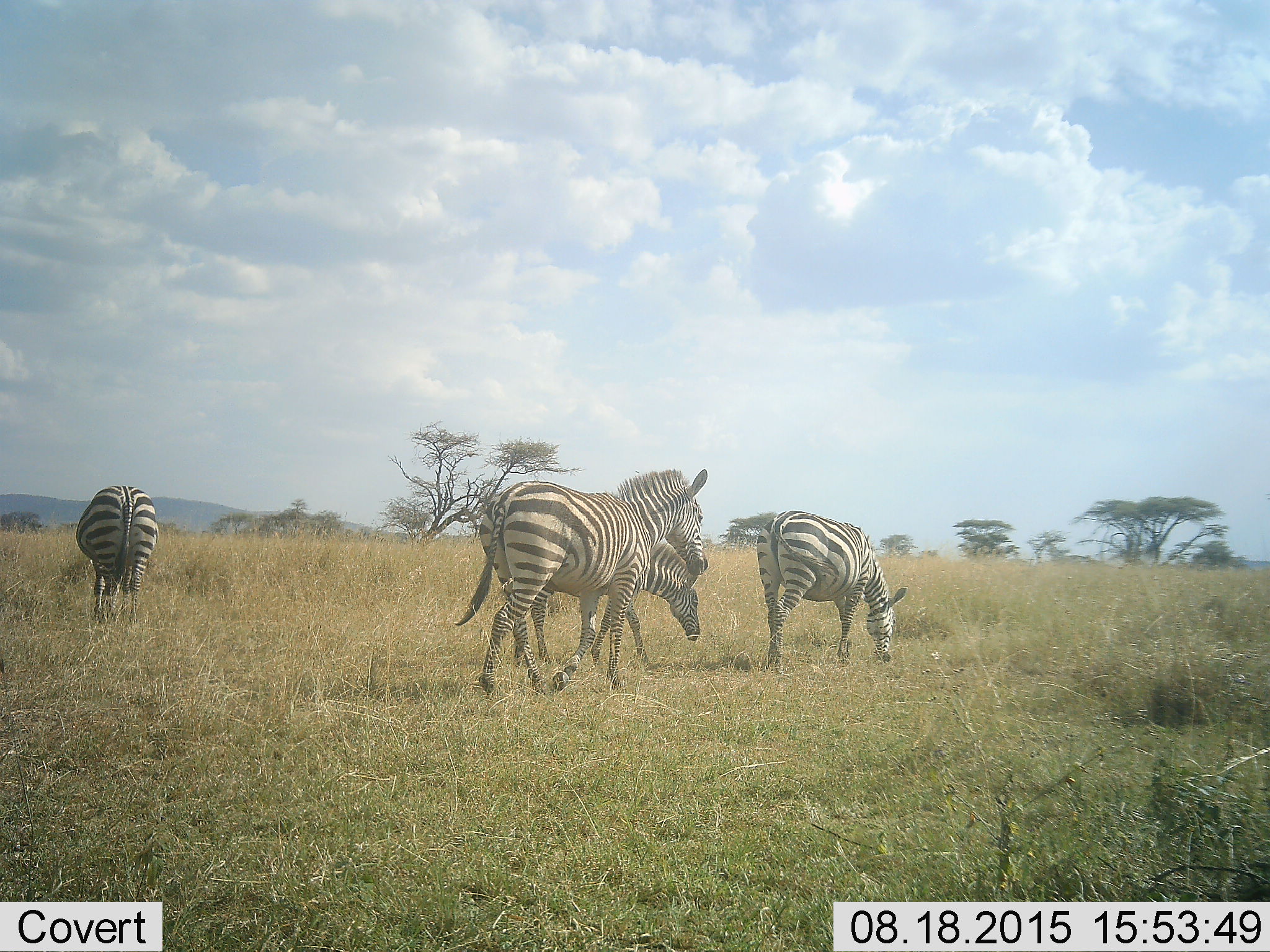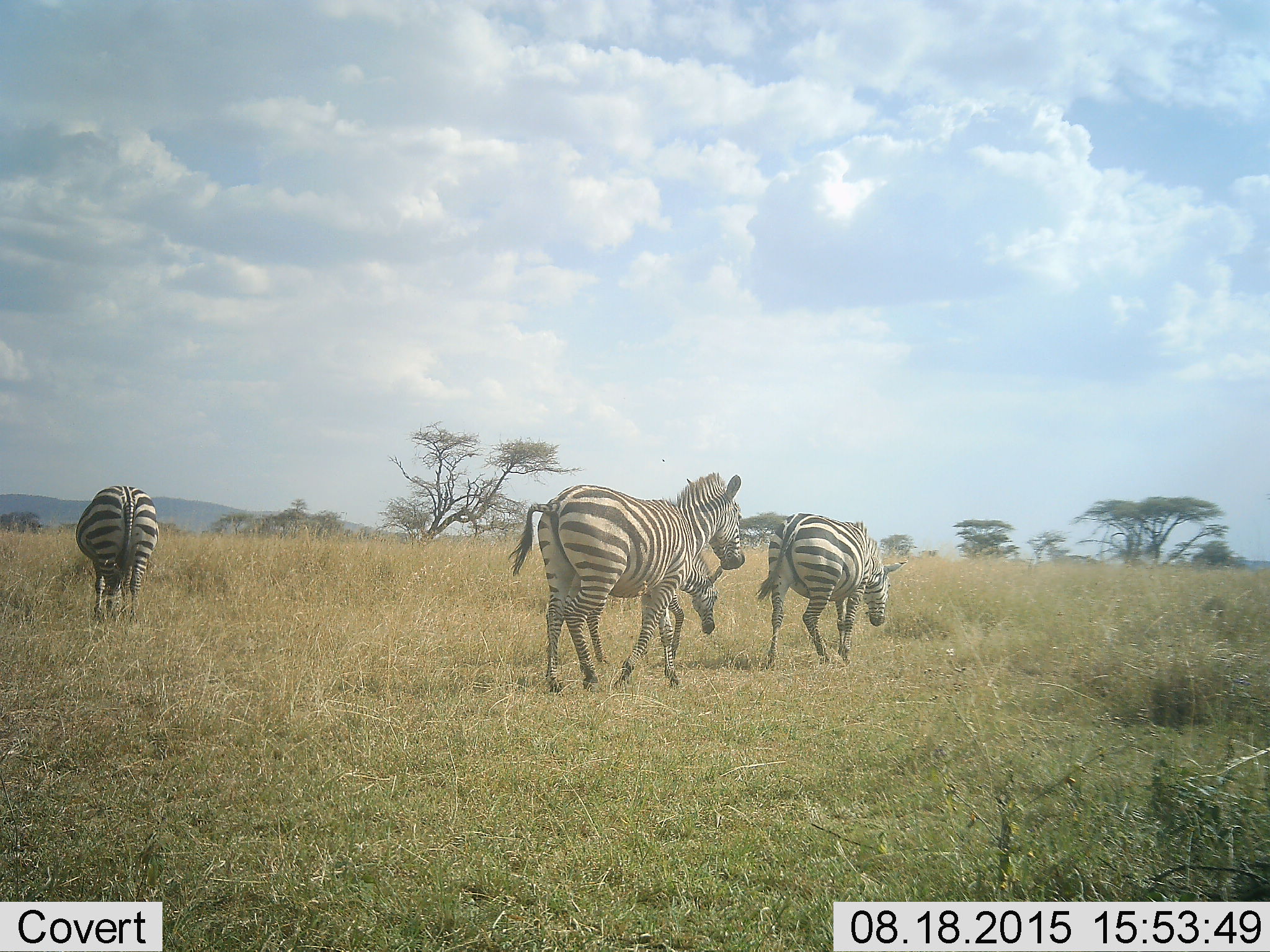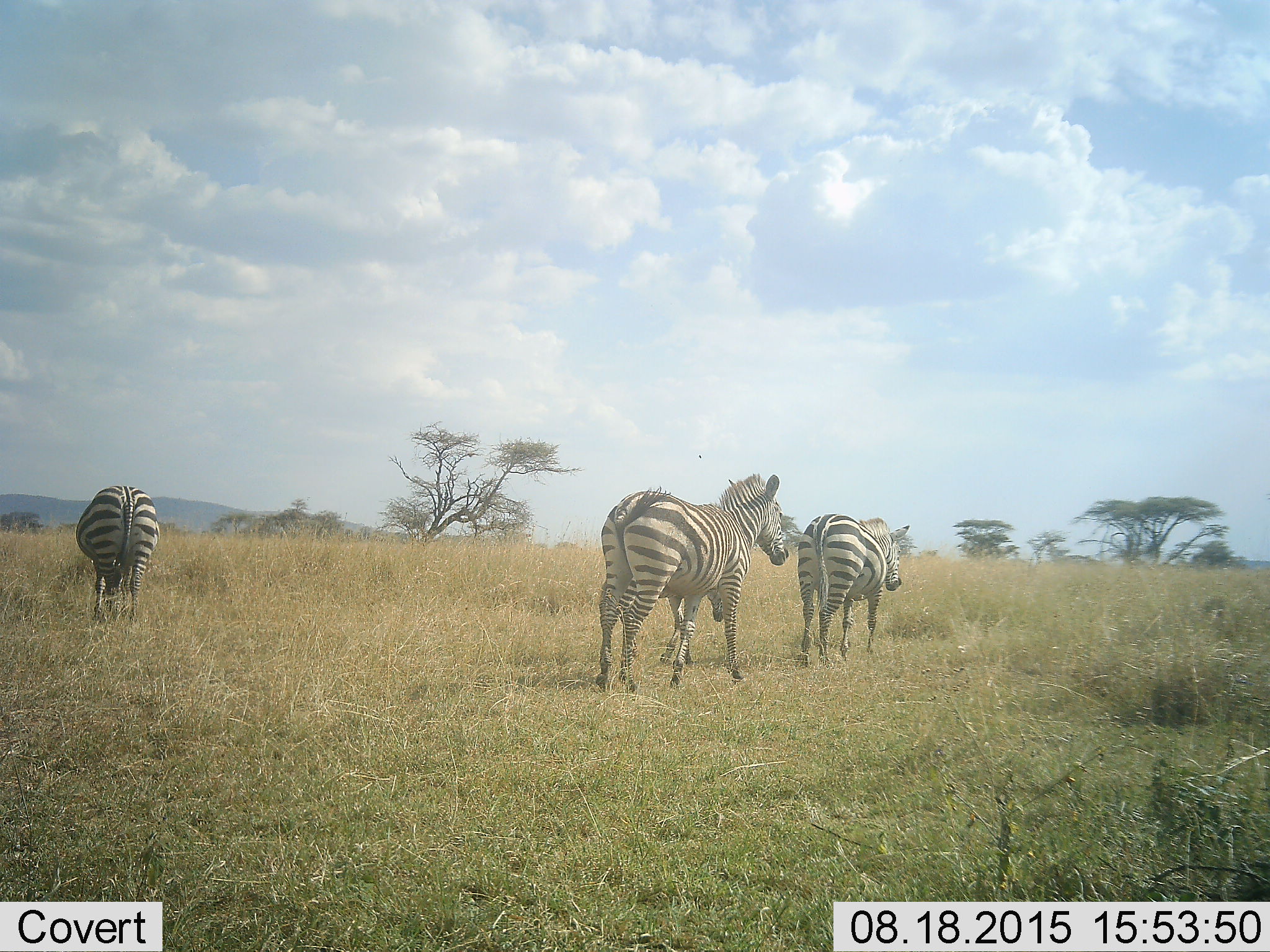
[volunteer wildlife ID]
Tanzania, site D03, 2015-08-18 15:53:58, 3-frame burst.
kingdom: Animalia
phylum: Chordata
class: Mammalia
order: Perissodactyla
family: Equidae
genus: Equus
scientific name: Equus quagga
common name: plains zebra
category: zebra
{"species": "zebra (plains zebra) (Equus quagga)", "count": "4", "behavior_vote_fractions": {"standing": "35%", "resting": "0%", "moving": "85%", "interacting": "5%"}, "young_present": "15%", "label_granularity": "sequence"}